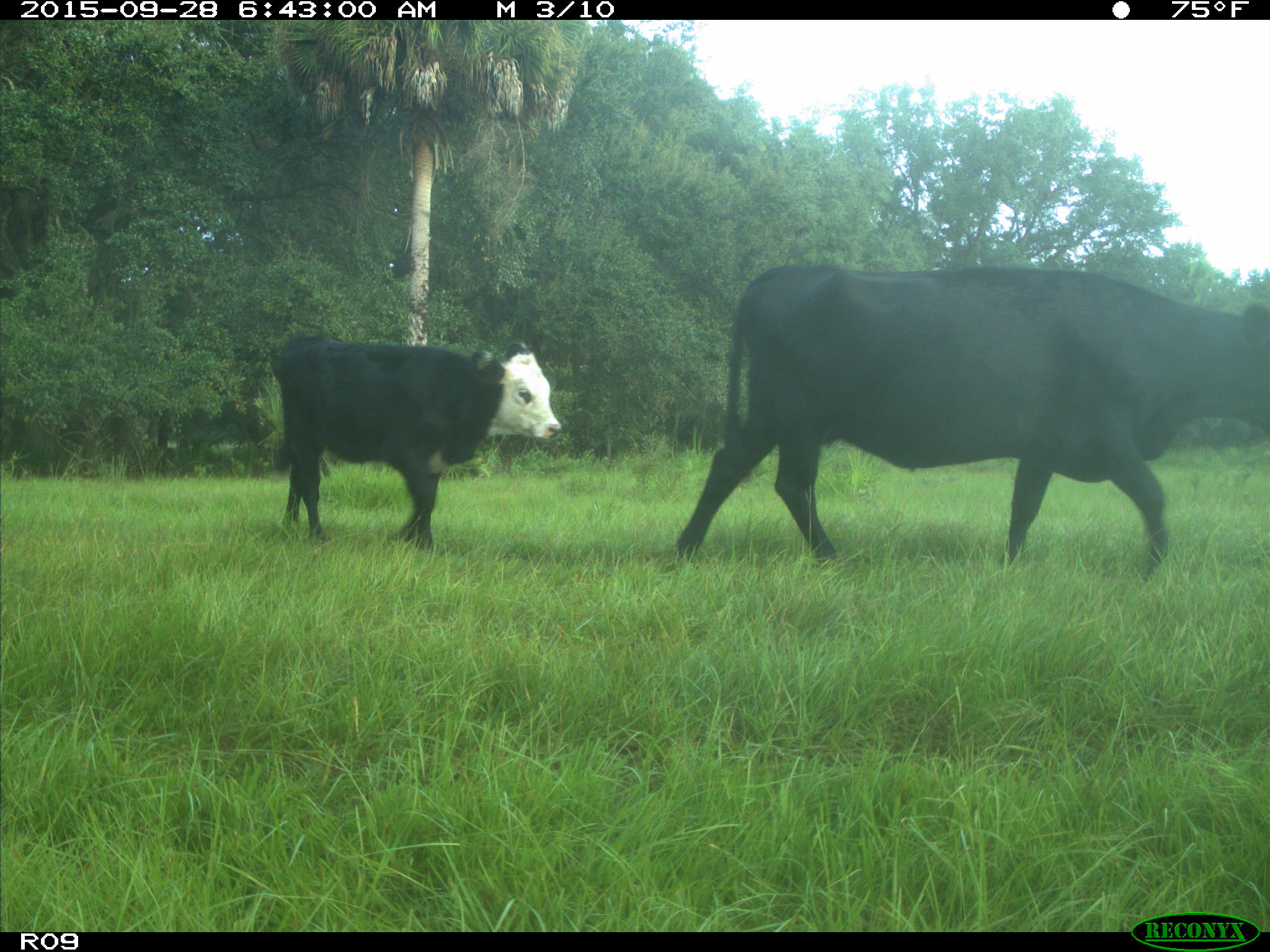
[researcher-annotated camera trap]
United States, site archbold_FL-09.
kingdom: Animalia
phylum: Chordata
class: Mammalia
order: Artiodactyla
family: Bovidae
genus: Bos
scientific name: Bos taurus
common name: domestic cow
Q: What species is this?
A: Bos taurus (domestic cow).